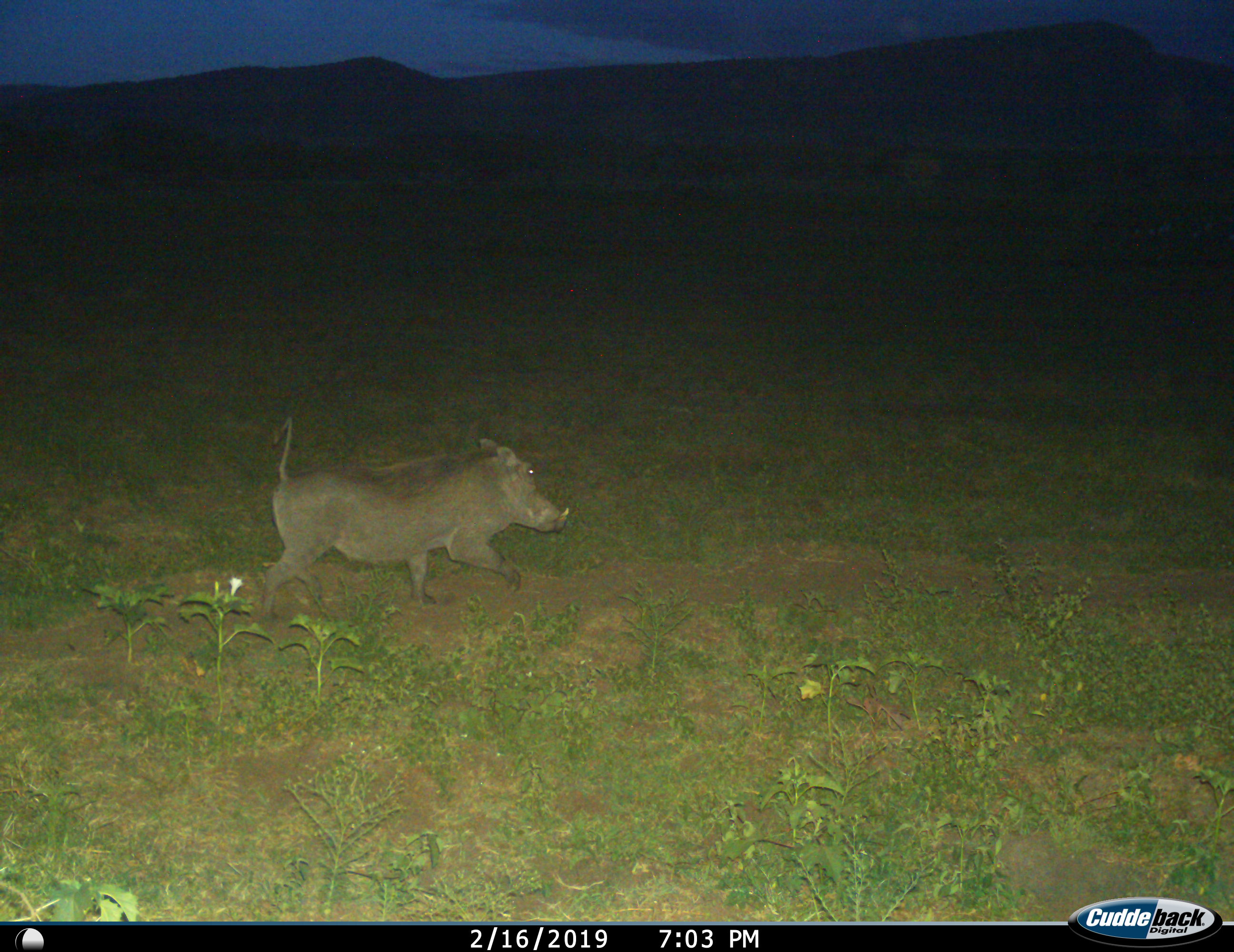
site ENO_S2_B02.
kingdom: Animalia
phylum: Chordata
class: Mammalia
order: Artiodactyla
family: Suidae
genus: Phacochoerus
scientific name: Phacochoerus africanus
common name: warthog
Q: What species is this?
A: Warthog (Phacochoerus africanus).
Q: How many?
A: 1.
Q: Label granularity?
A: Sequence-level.